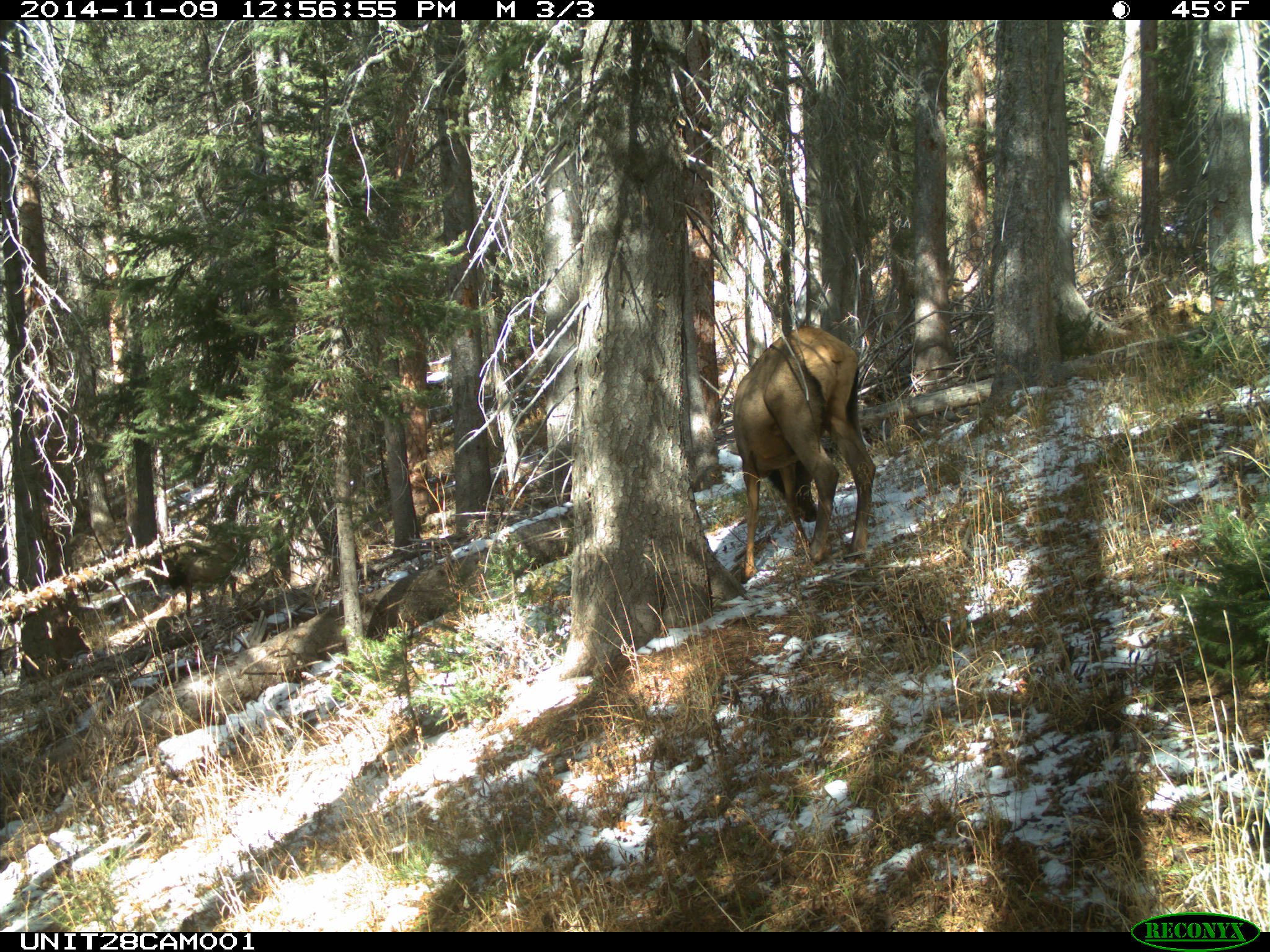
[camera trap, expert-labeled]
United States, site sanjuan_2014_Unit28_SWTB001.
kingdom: Animalia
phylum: Chordata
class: Mammalia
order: Artiodactyla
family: Cervidae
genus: Cervus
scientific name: Cervus elaphus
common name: red deer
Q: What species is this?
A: Cervus elaphus (red deer).